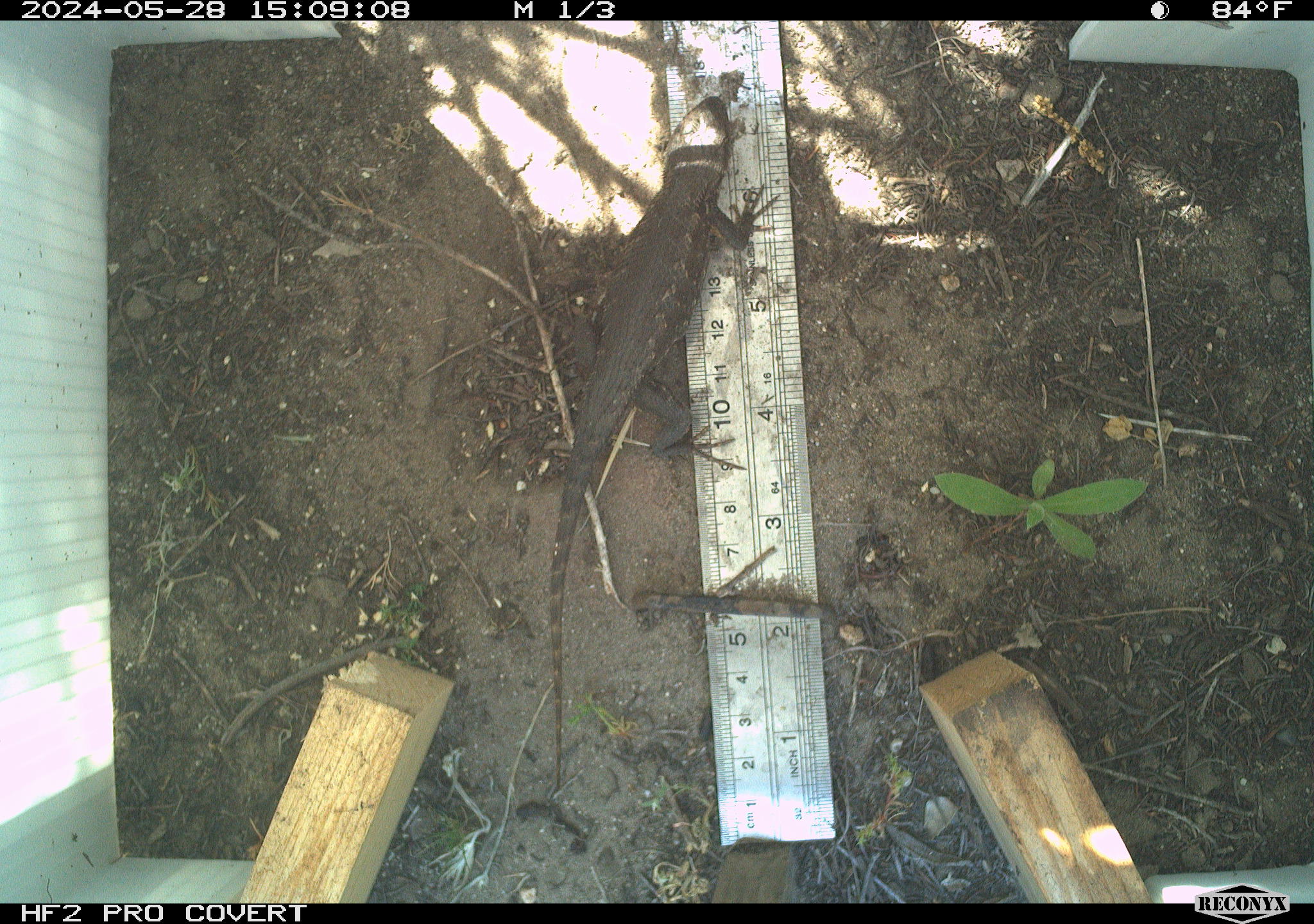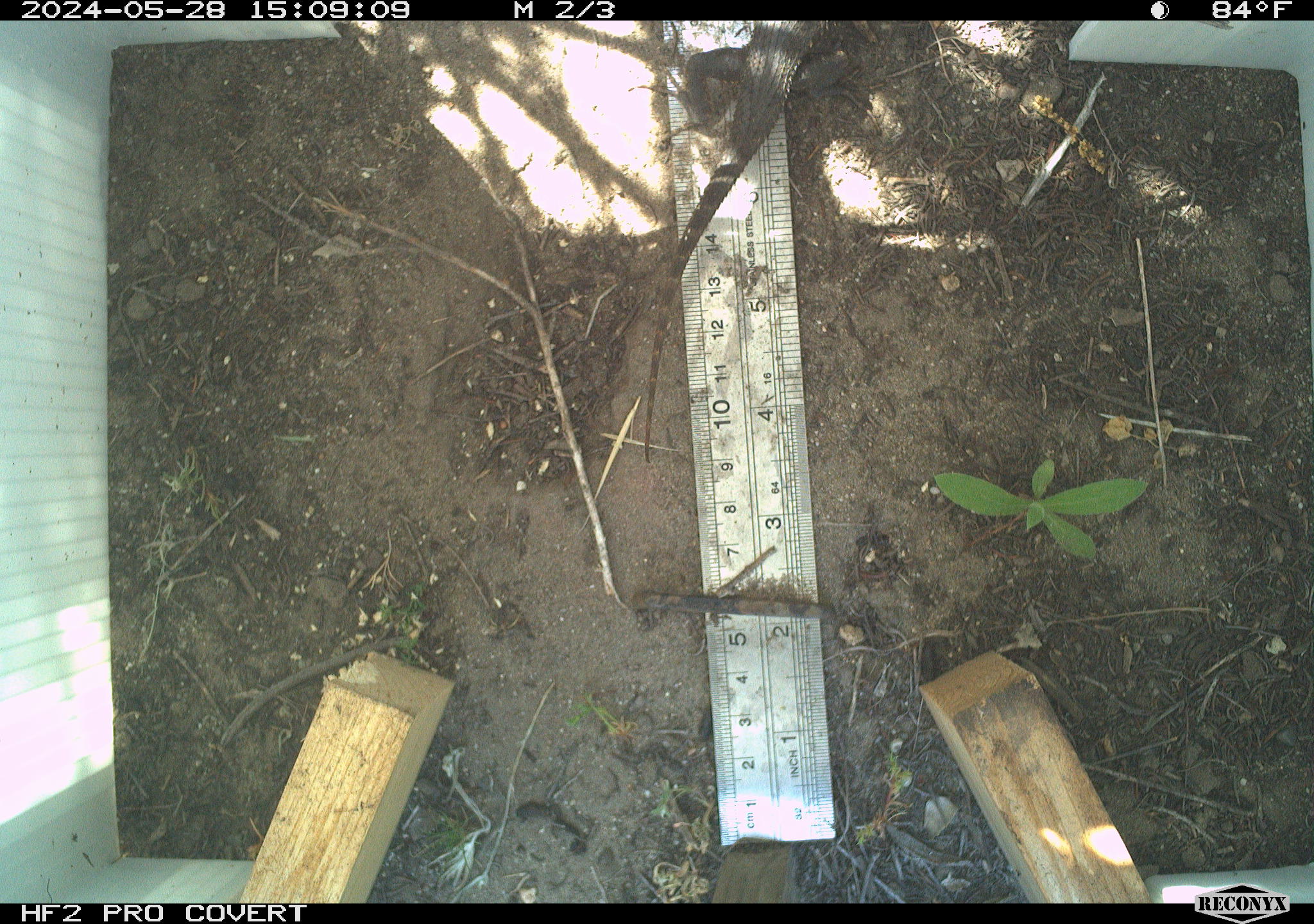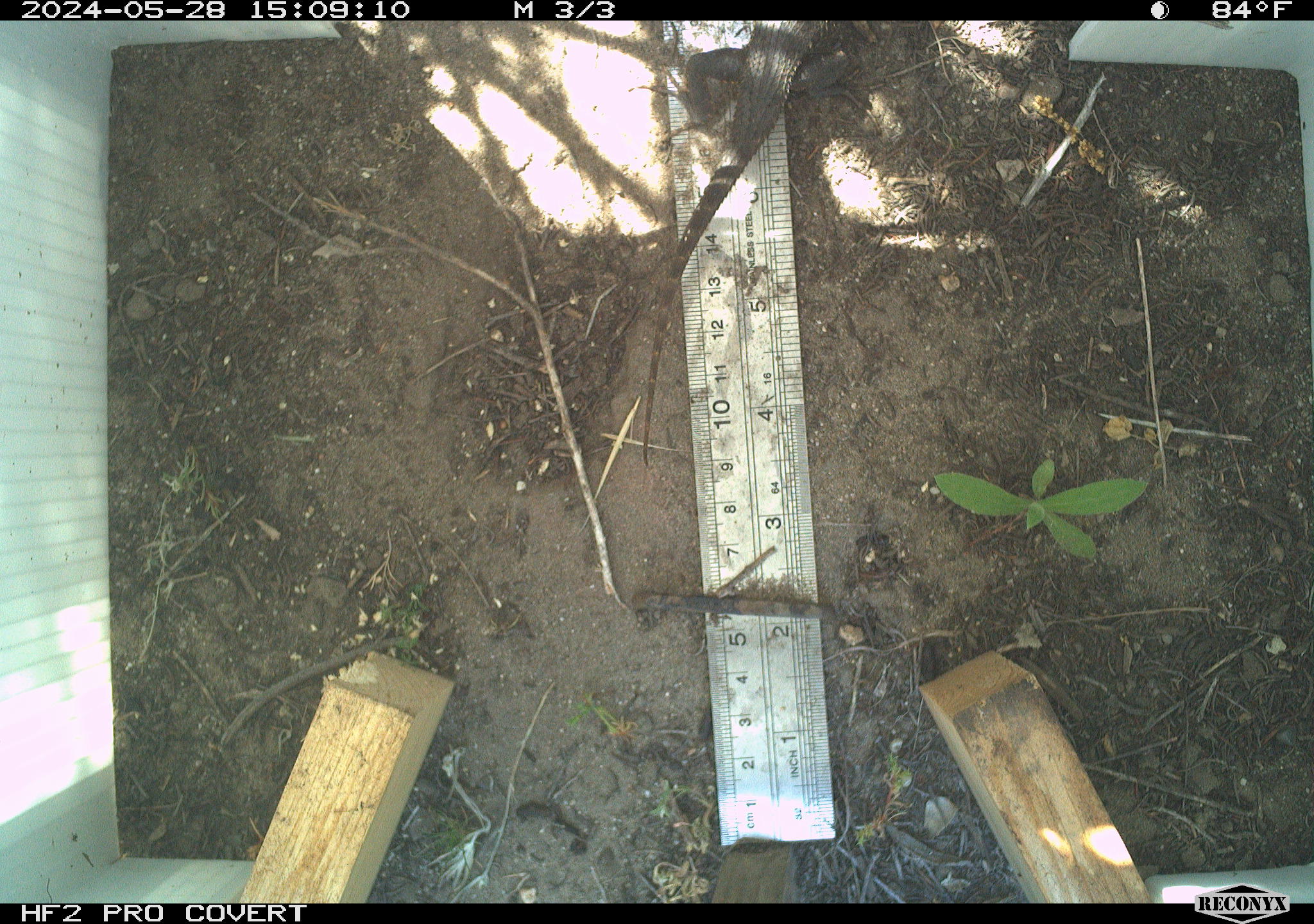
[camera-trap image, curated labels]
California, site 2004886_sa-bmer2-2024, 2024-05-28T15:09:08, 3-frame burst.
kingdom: Animalia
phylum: Chordata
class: Reptilia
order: Squamata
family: Phrynosomatidae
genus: Sceloporus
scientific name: Sceloporus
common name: spiny lizards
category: sceloporus species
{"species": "sceloporus species (spiny lizards) (Sceloporus)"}